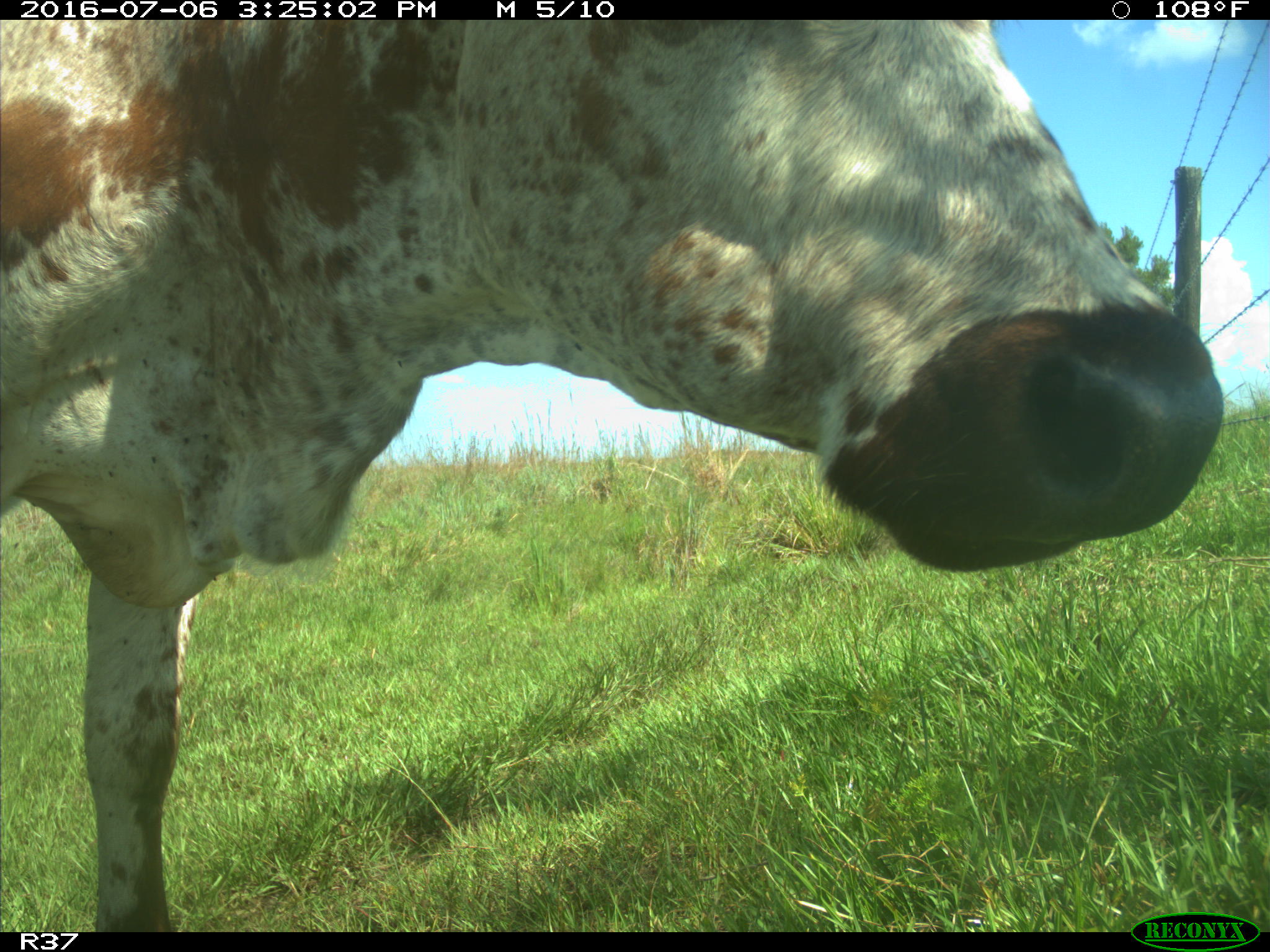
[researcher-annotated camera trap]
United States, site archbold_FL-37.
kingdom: Animalia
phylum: Chordata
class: Mammalia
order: Artiodactyla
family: Bovidae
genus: Bos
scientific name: Bos taurus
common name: domestic cow